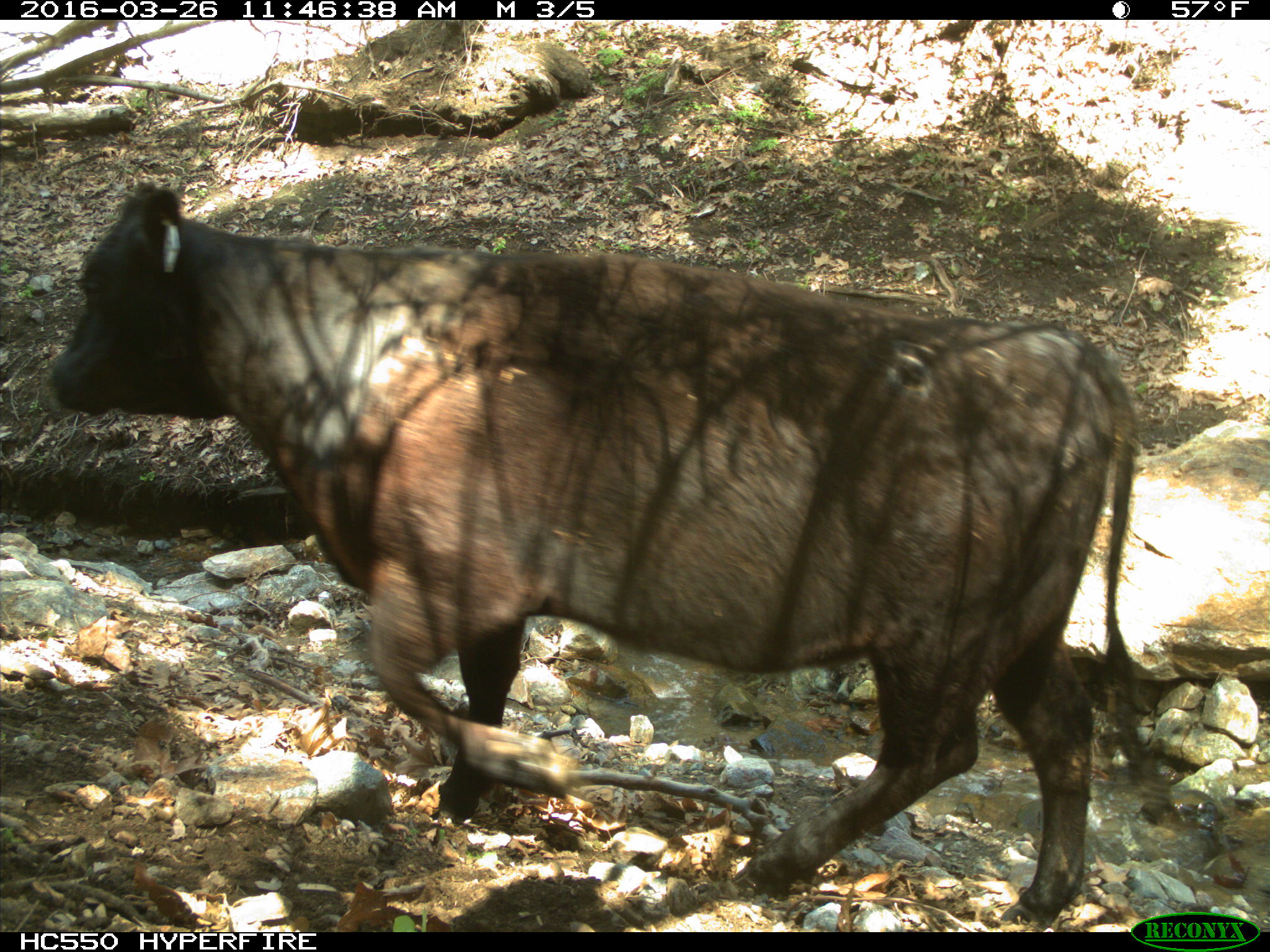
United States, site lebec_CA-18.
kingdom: Animalia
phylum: Chordata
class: Mammalia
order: Artiodactyla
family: Bovidae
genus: Bos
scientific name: Bos taurus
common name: domestic cow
Bos taurus (domestic cow).